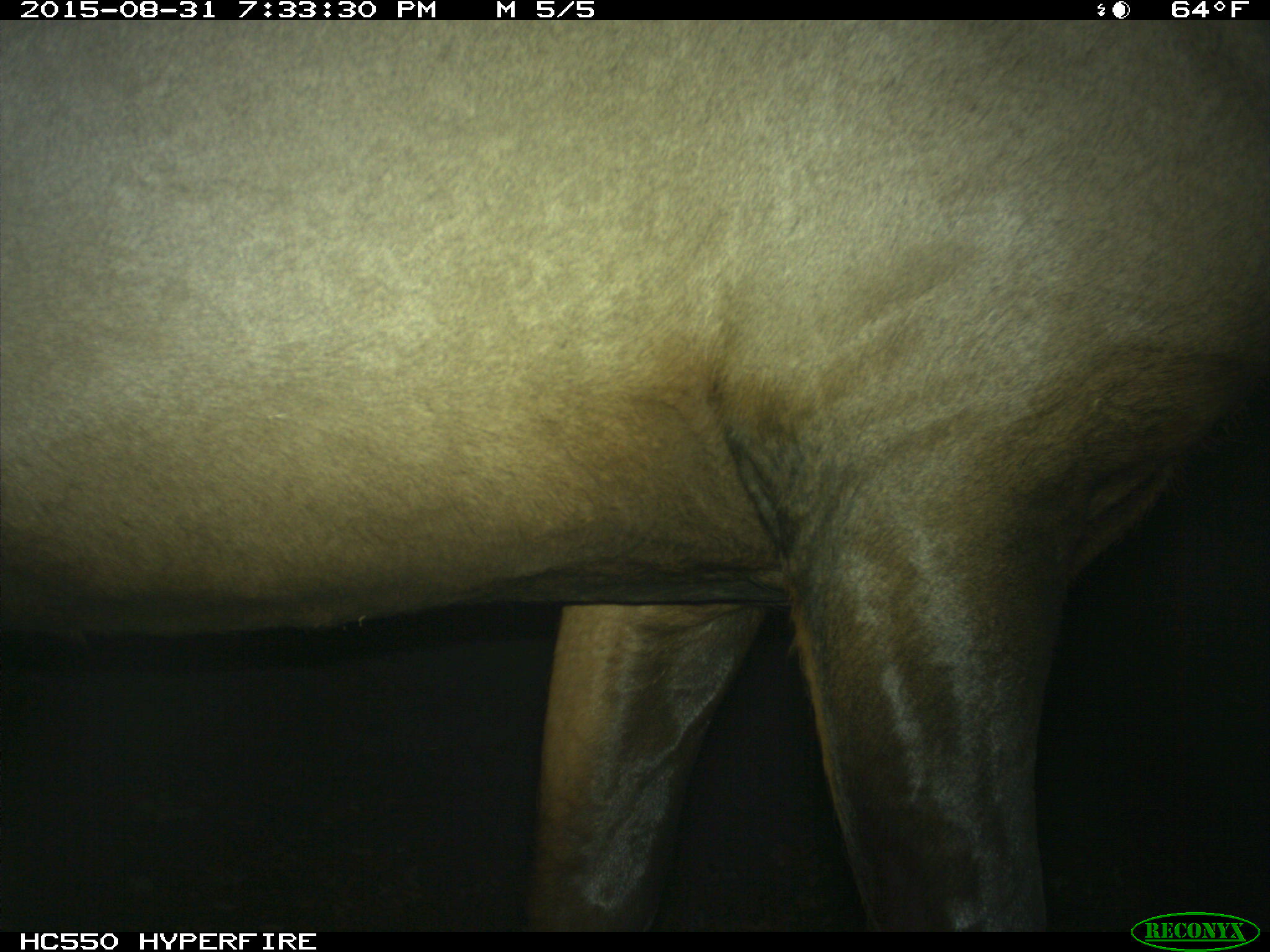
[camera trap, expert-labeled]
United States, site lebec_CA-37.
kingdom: Animalia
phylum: Chordata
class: Mammalia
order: Artiodactyla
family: Cervidae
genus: Cervus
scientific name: Cervus canadensis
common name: elk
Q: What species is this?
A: Cervus canadensis (elk).